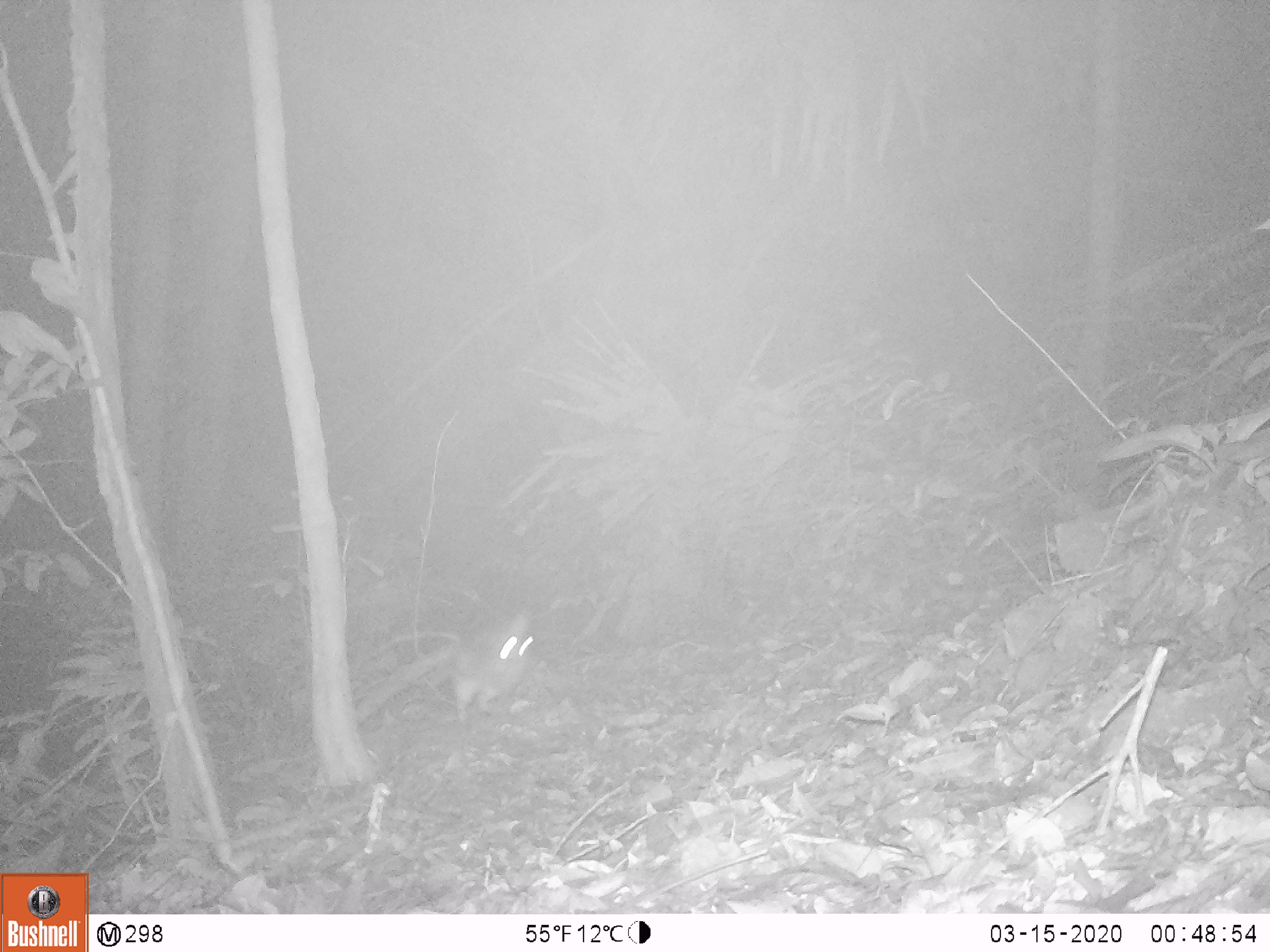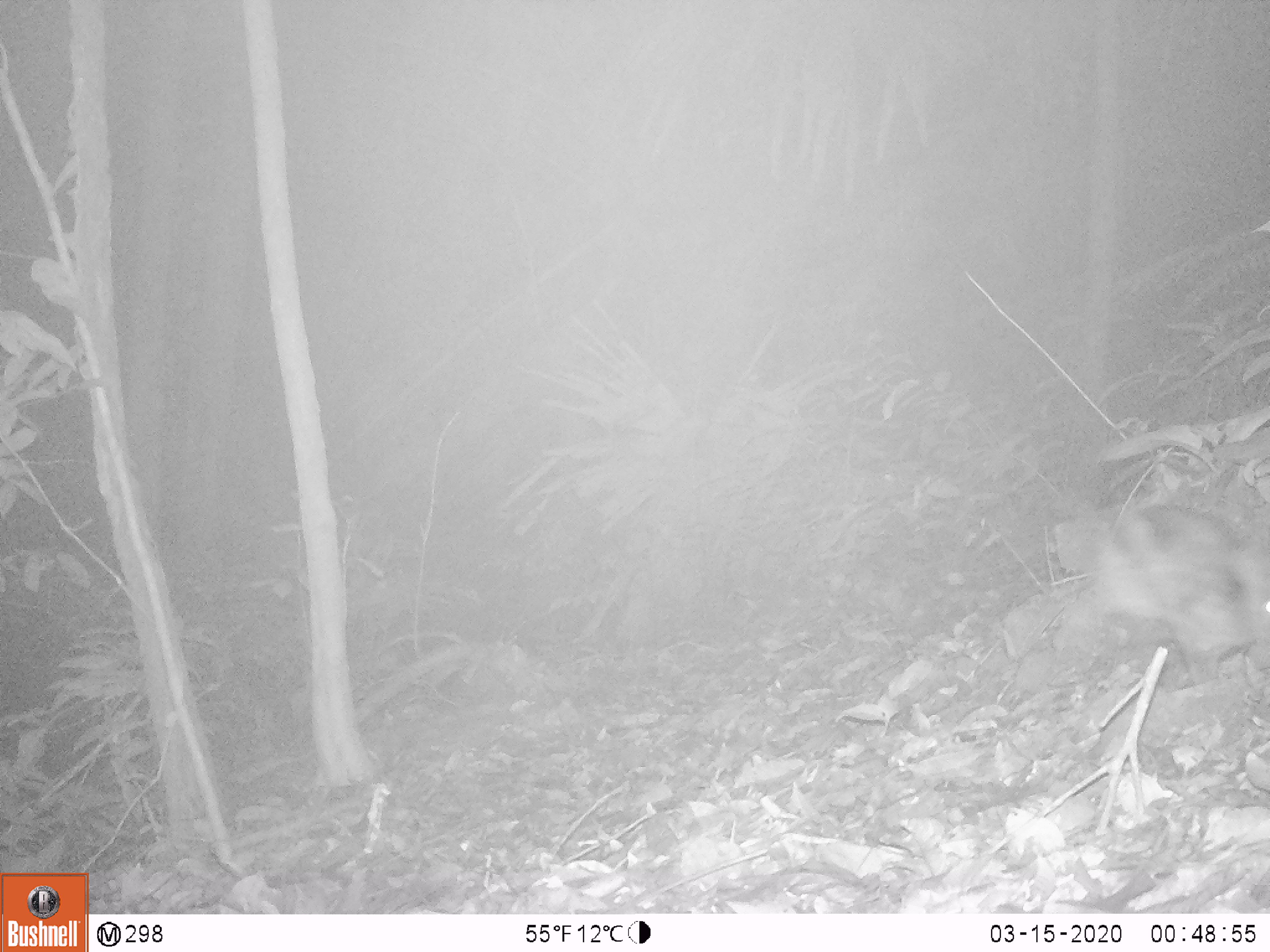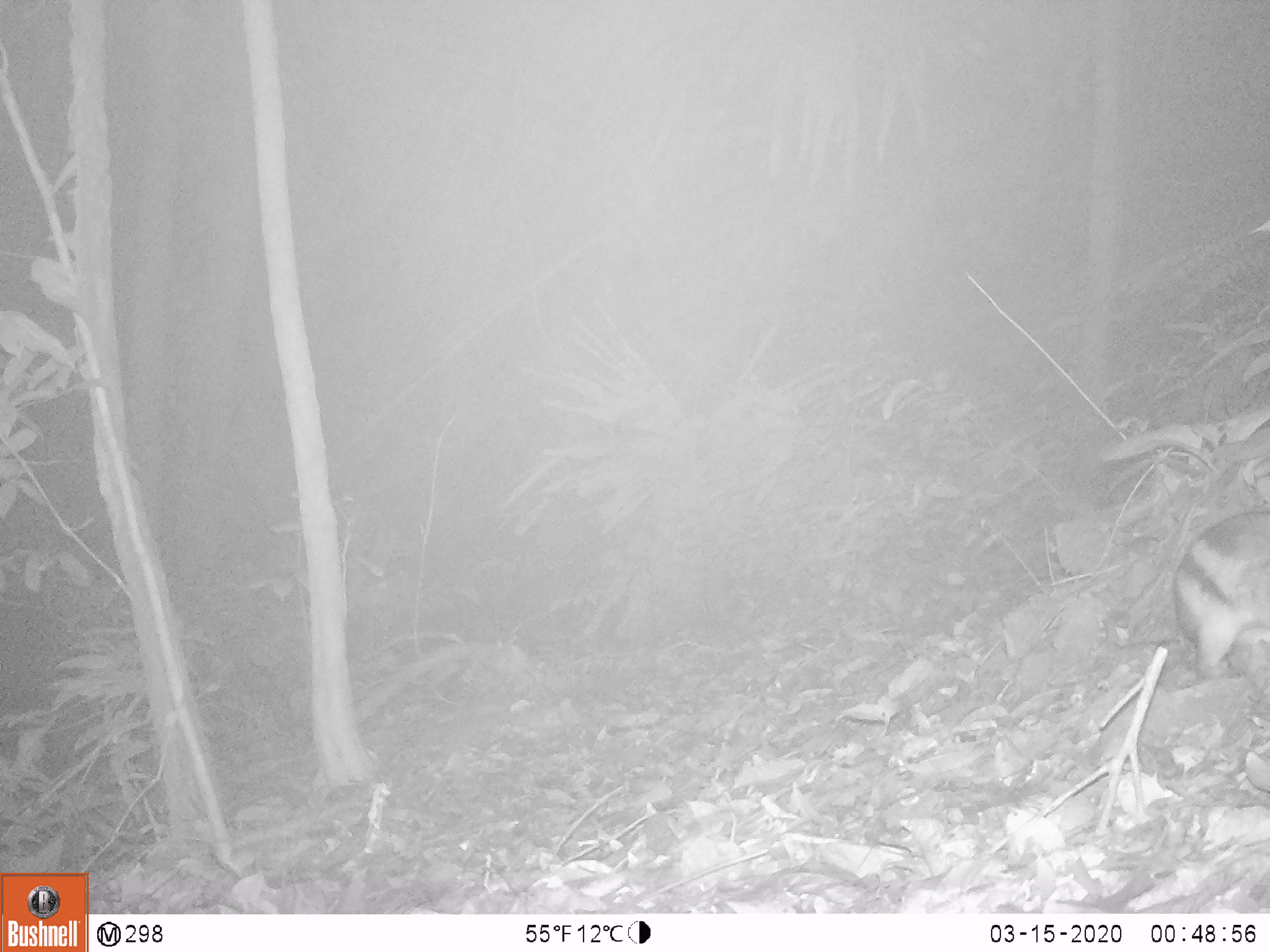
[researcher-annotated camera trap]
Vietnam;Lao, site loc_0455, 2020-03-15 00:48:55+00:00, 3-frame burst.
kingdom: Animalia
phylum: Chordata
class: Mammalia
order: Lagomorpha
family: Leporidae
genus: Nesolagus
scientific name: Nesolagus timminsi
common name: annamite striped rabbit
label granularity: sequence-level